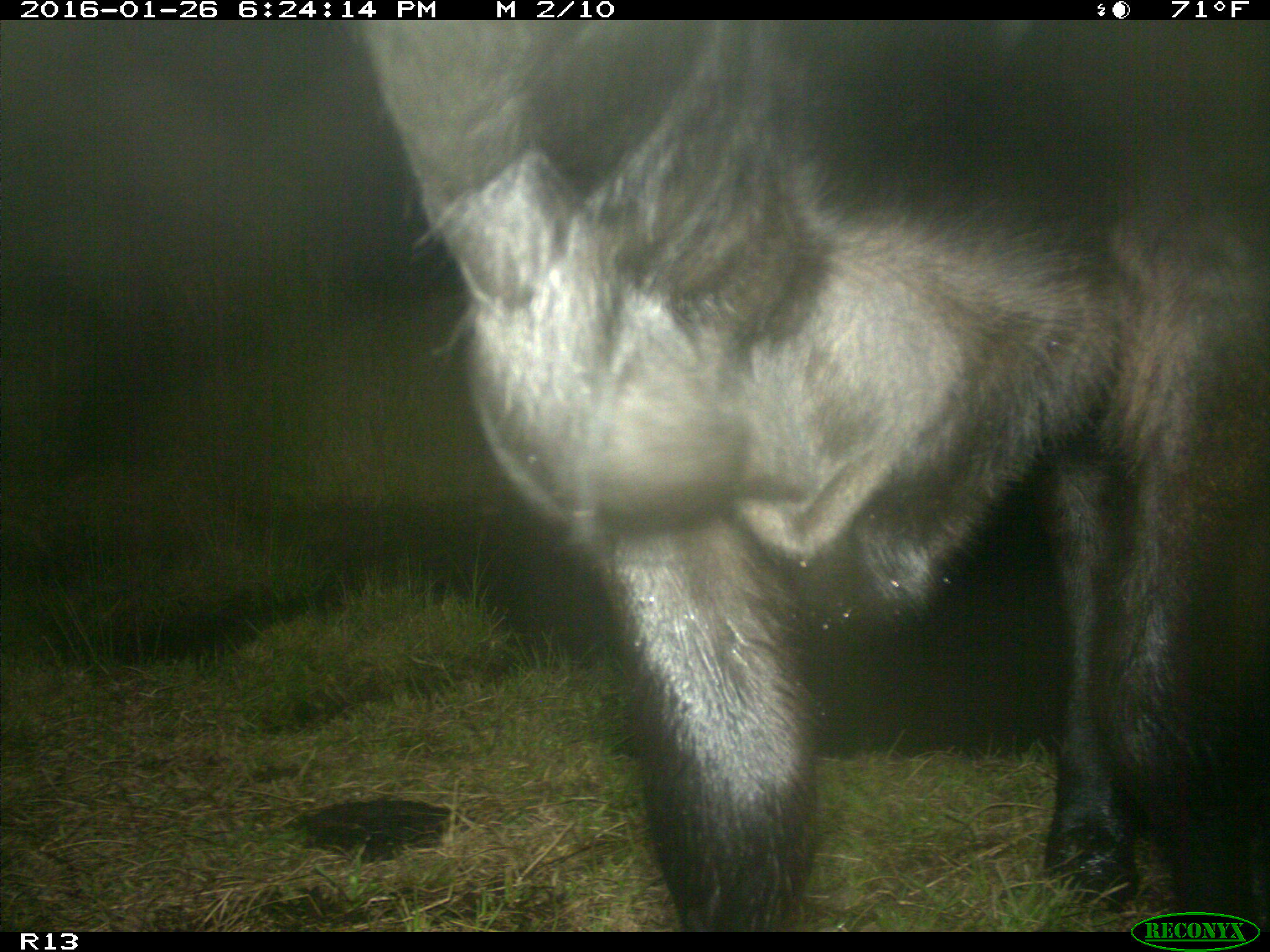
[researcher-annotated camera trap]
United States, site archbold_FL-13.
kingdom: Animalia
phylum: Chordata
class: Mammalia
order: Artiodactyla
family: Bovidae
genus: Bos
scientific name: Bos taurus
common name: domestic cow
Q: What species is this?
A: Bos taurus (domestic cow).